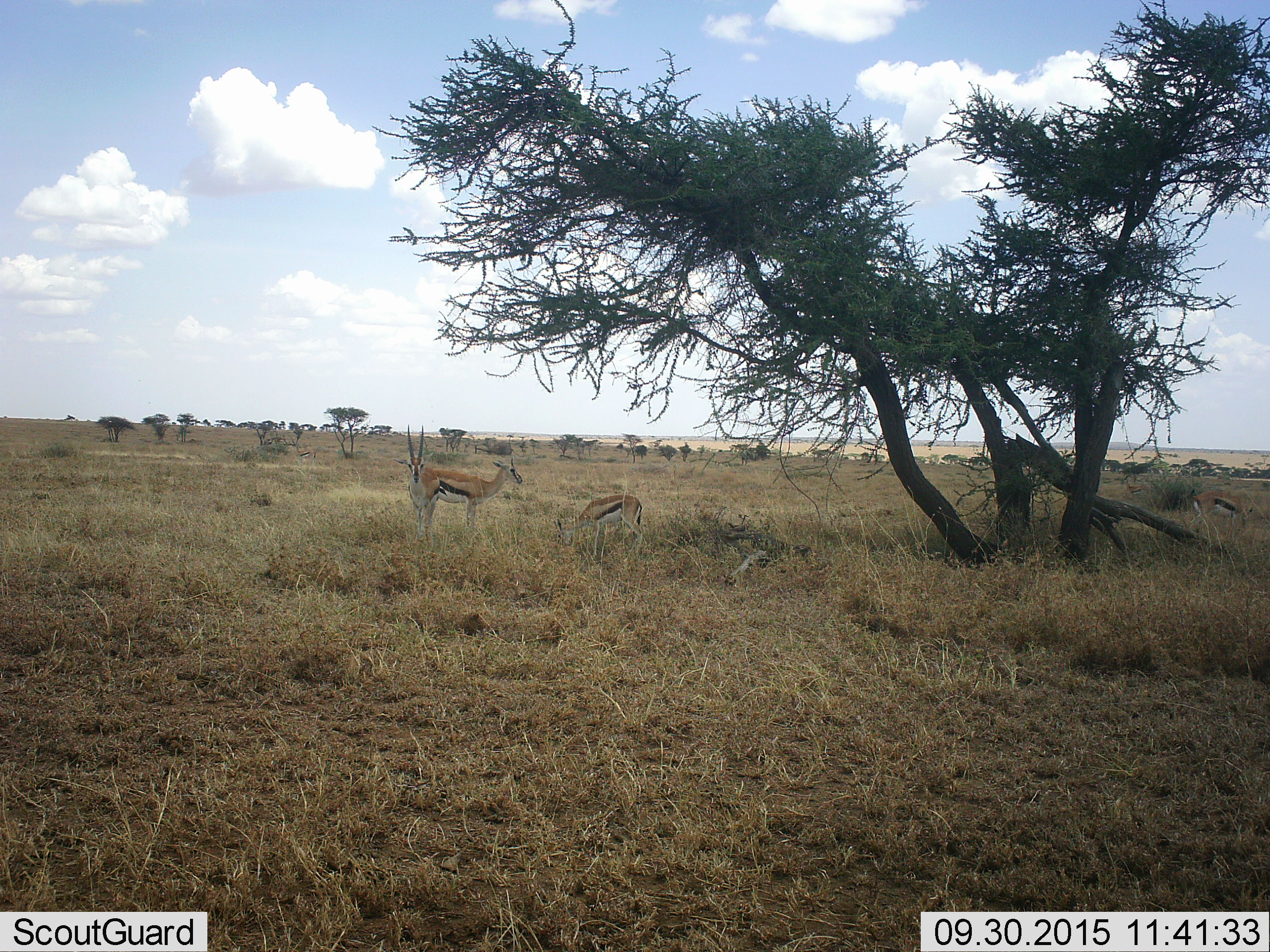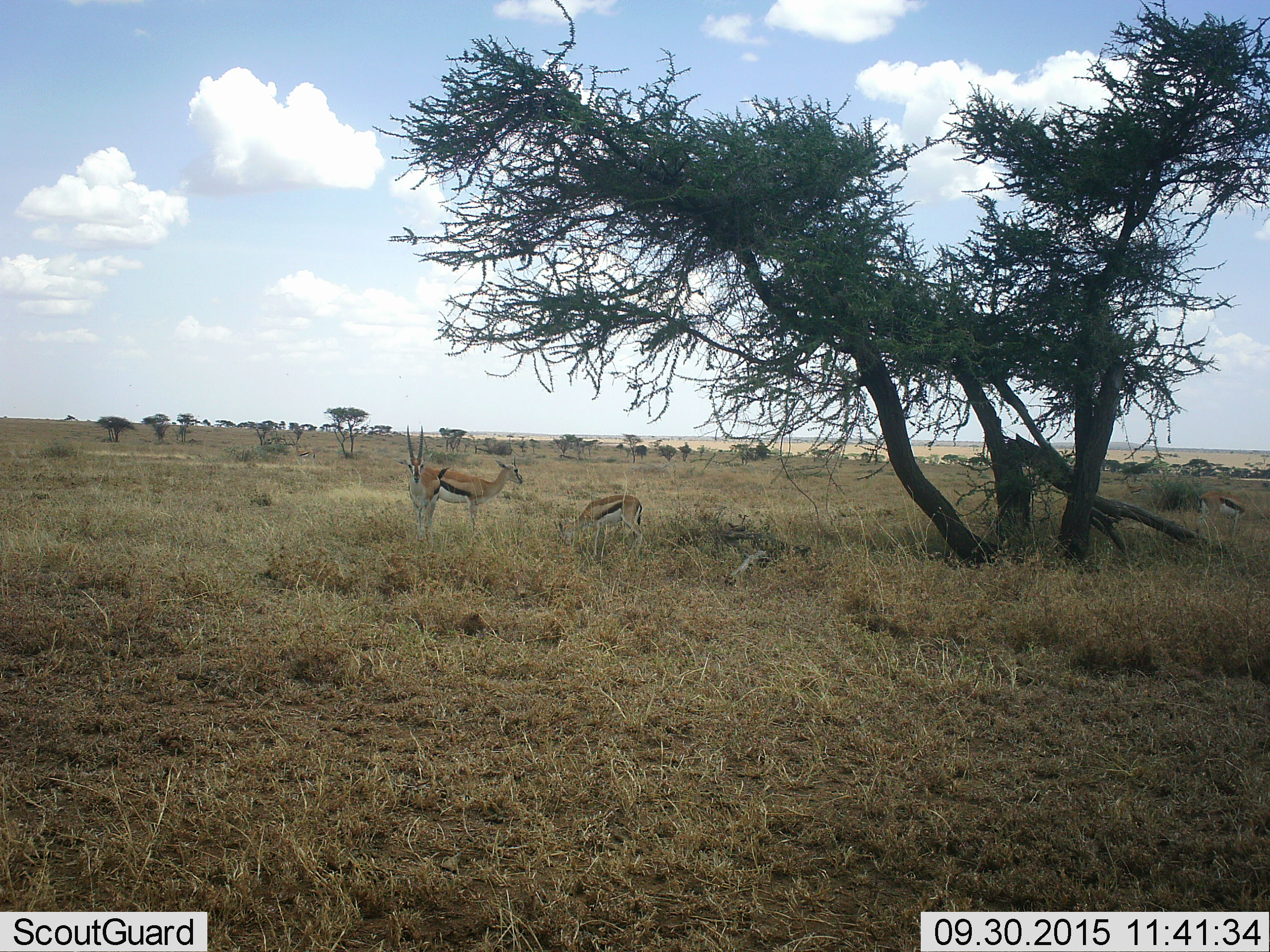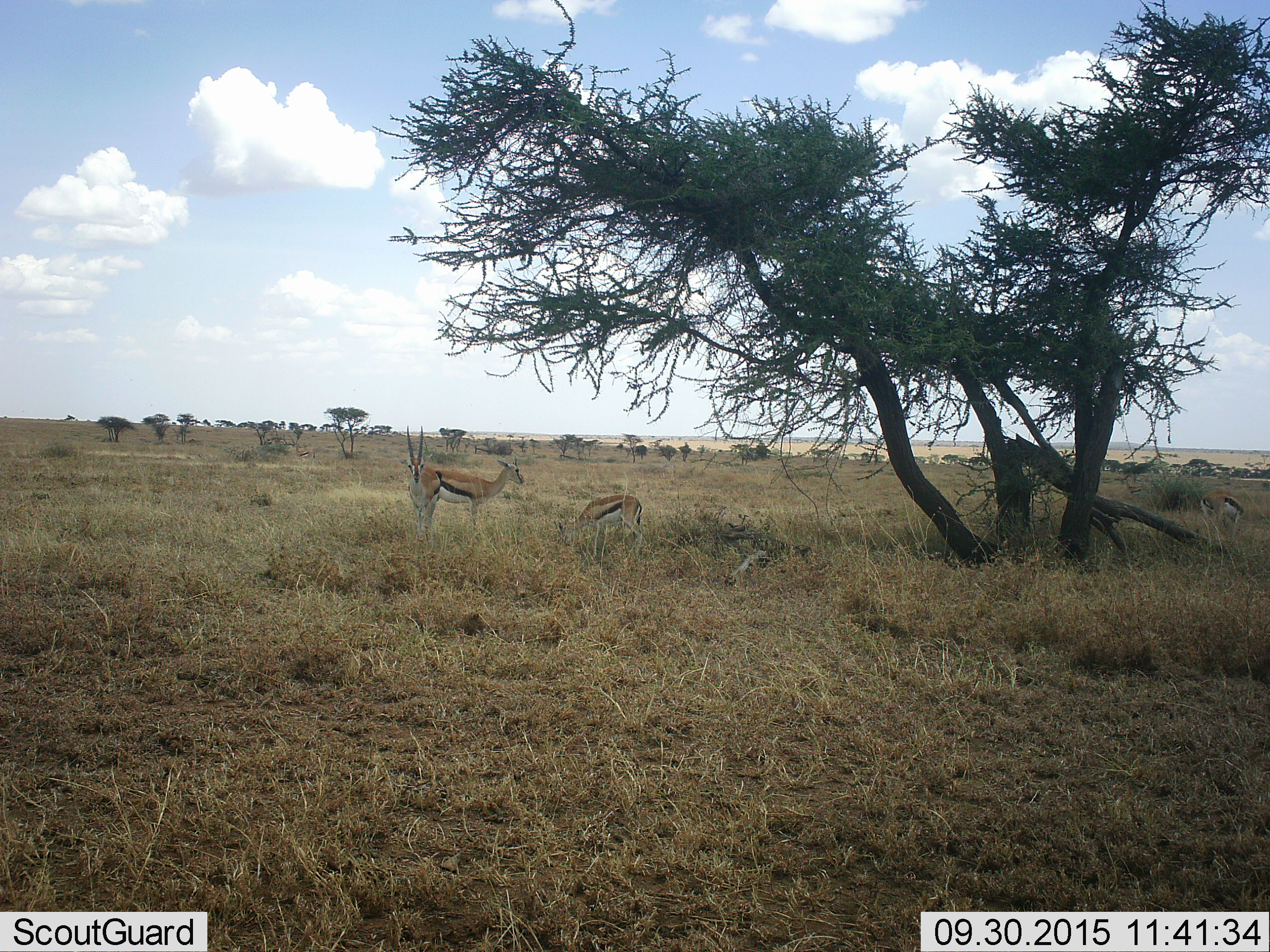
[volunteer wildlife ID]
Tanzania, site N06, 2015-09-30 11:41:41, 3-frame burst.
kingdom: Animalia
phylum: Chordata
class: Mammalia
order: Artiodactyla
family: Bovidae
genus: Eudorcas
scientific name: Eudorcas thomsonii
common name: thomson's gazelle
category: gazellethomsons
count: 4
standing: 78%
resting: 22%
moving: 11%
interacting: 11%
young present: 22%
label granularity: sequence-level